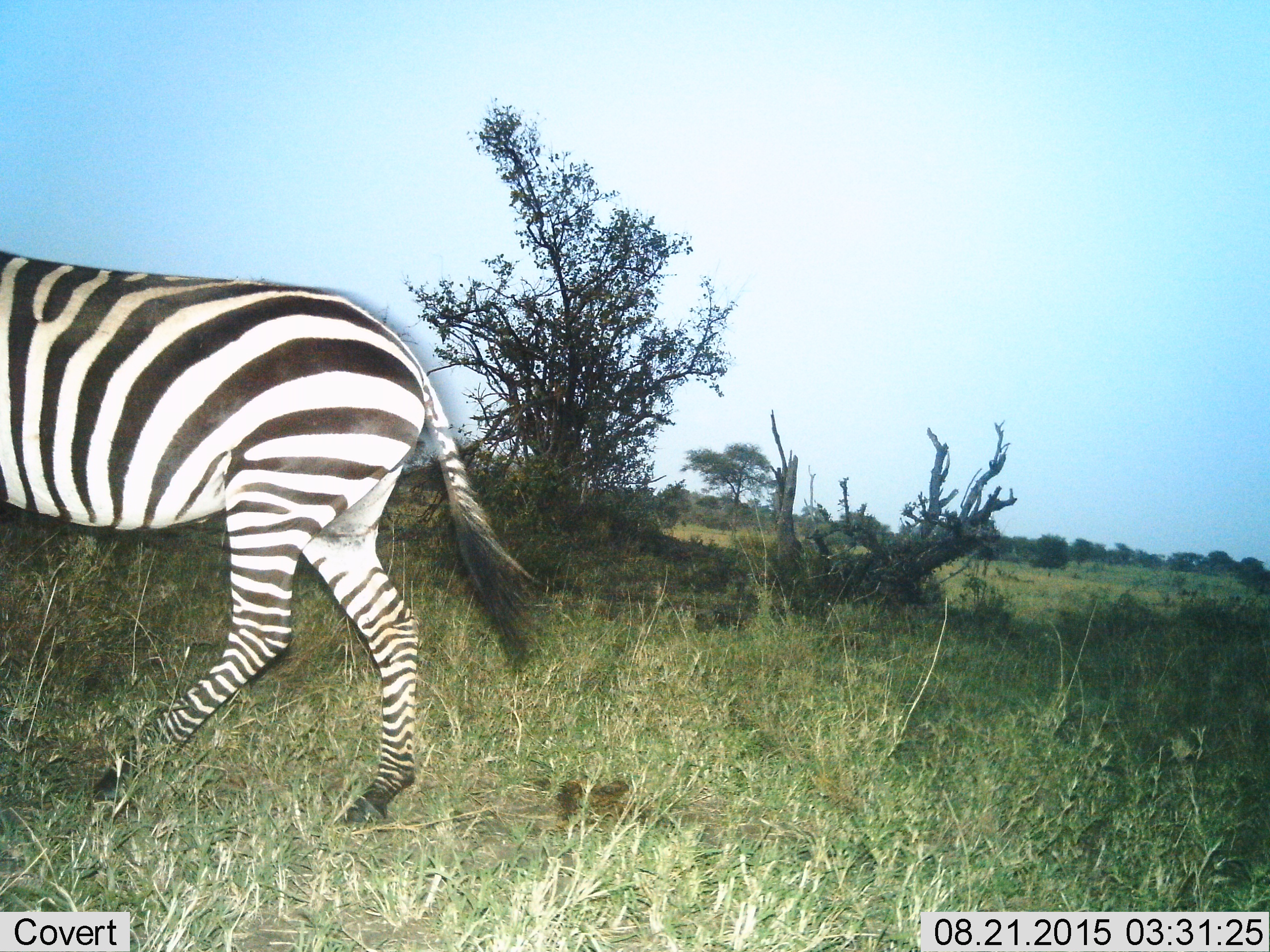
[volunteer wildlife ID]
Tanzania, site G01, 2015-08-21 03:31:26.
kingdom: Animalia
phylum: Chordata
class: Mammalia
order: Perissodactyla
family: Equidae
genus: Equus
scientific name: Equus quagga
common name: plains zebra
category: zebra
Zebra (plains zebra) (Equus quagga), count 1. Behavior (volunteer vote fractions): standing 7%, resting 0%, moving 93%, interacting 0%. Young present (vote fraction): 0%. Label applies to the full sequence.